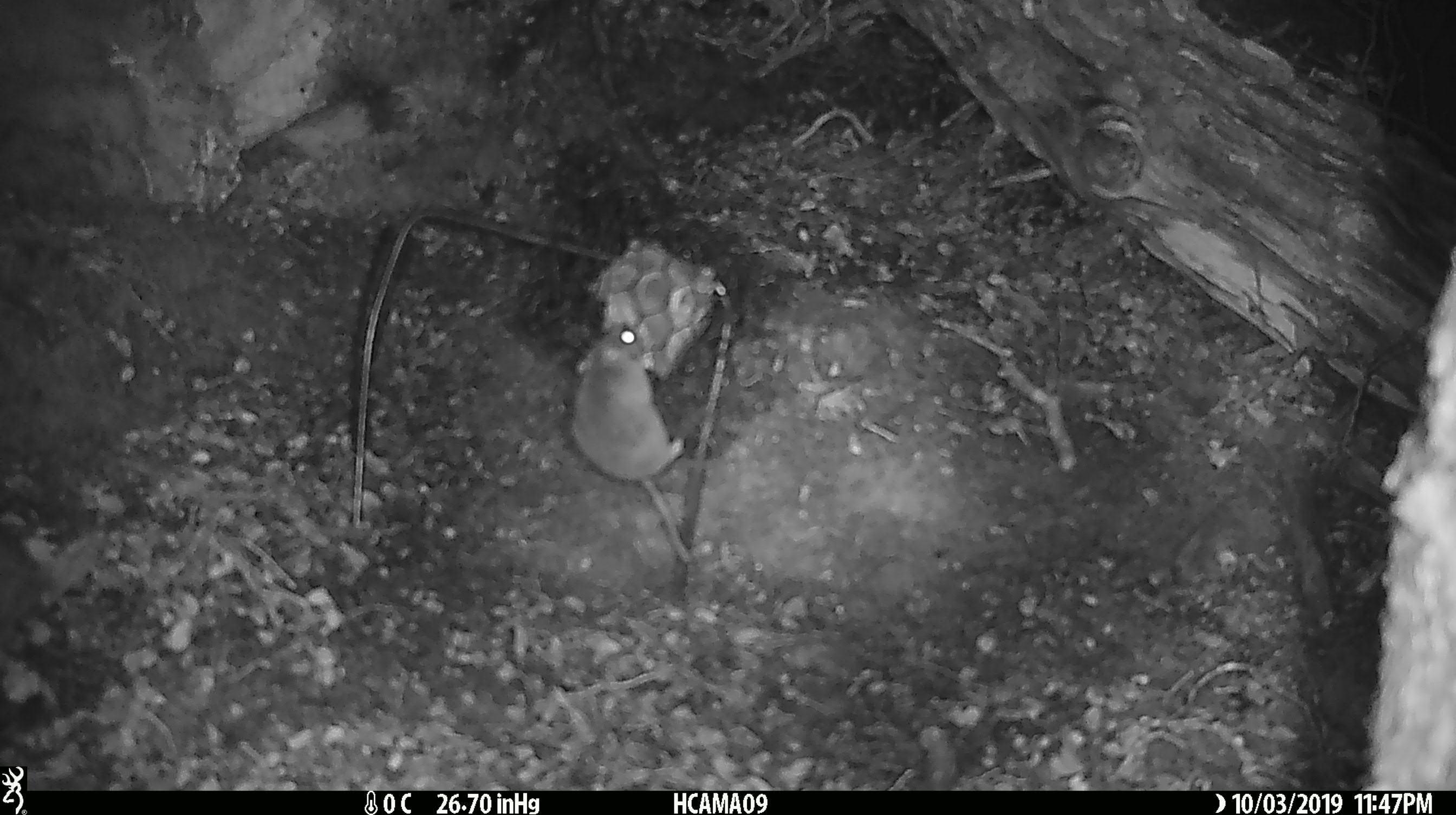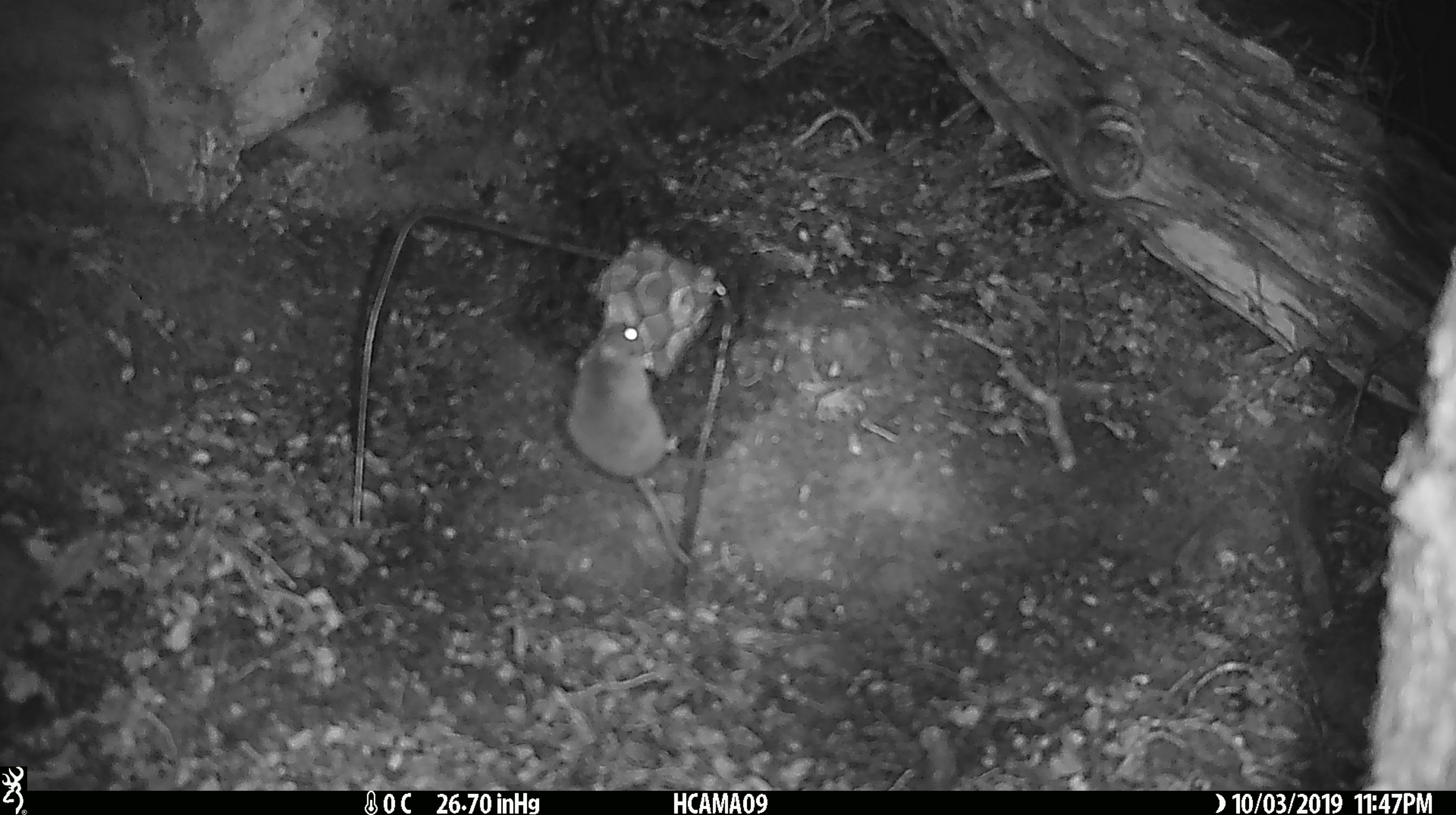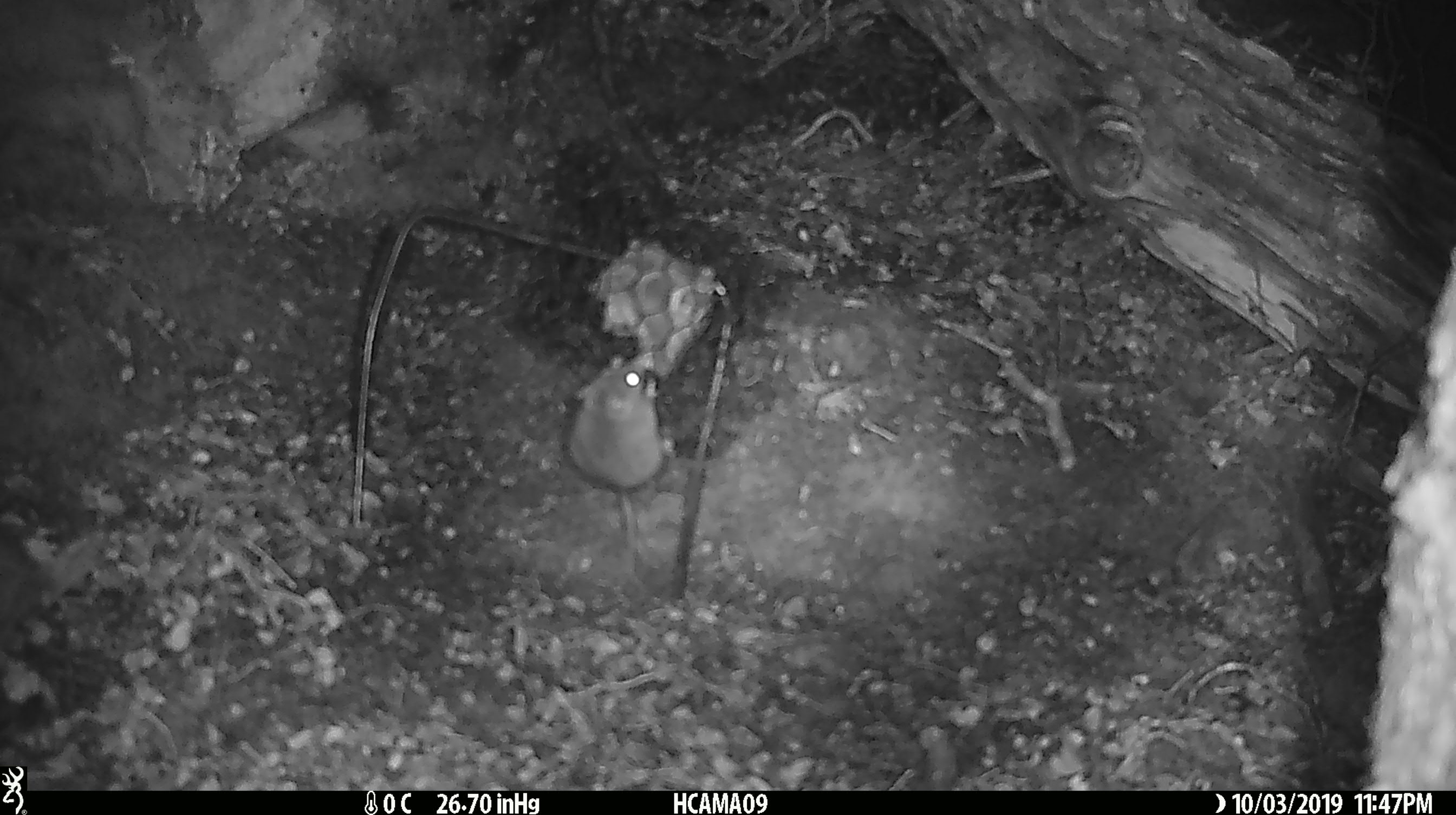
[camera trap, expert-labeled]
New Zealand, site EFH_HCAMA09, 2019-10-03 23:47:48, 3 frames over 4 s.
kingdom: Animalia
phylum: Chordata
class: Mammalia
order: Rodentia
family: Muridae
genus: Mus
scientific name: Mus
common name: mouse